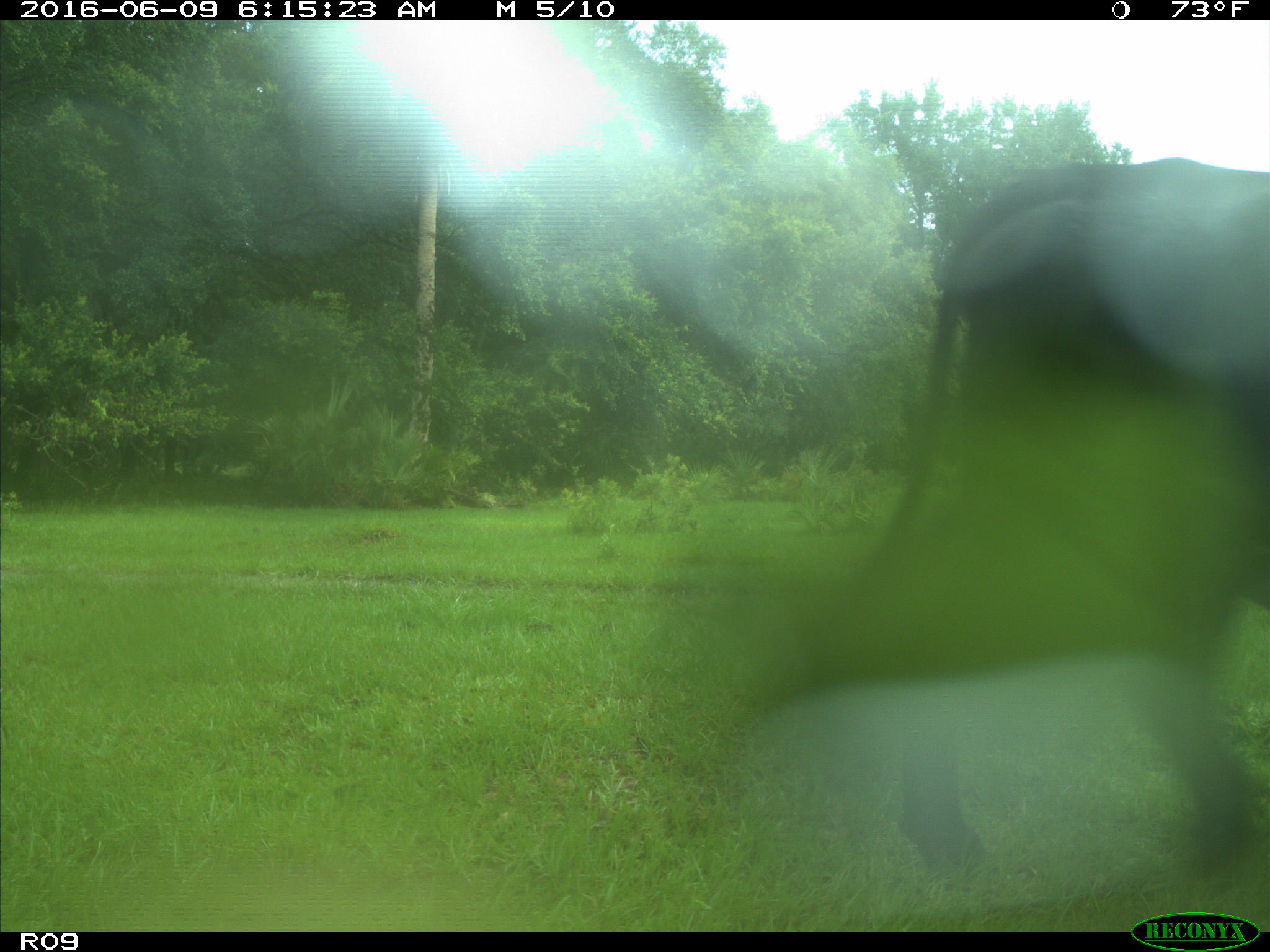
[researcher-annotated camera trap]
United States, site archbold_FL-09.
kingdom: Animalia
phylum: Chordata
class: Mammalia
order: Artiodactyla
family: Bovidae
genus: Bos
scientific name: Bos taurus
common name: domestic cow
Bos taurus (domestic cow).